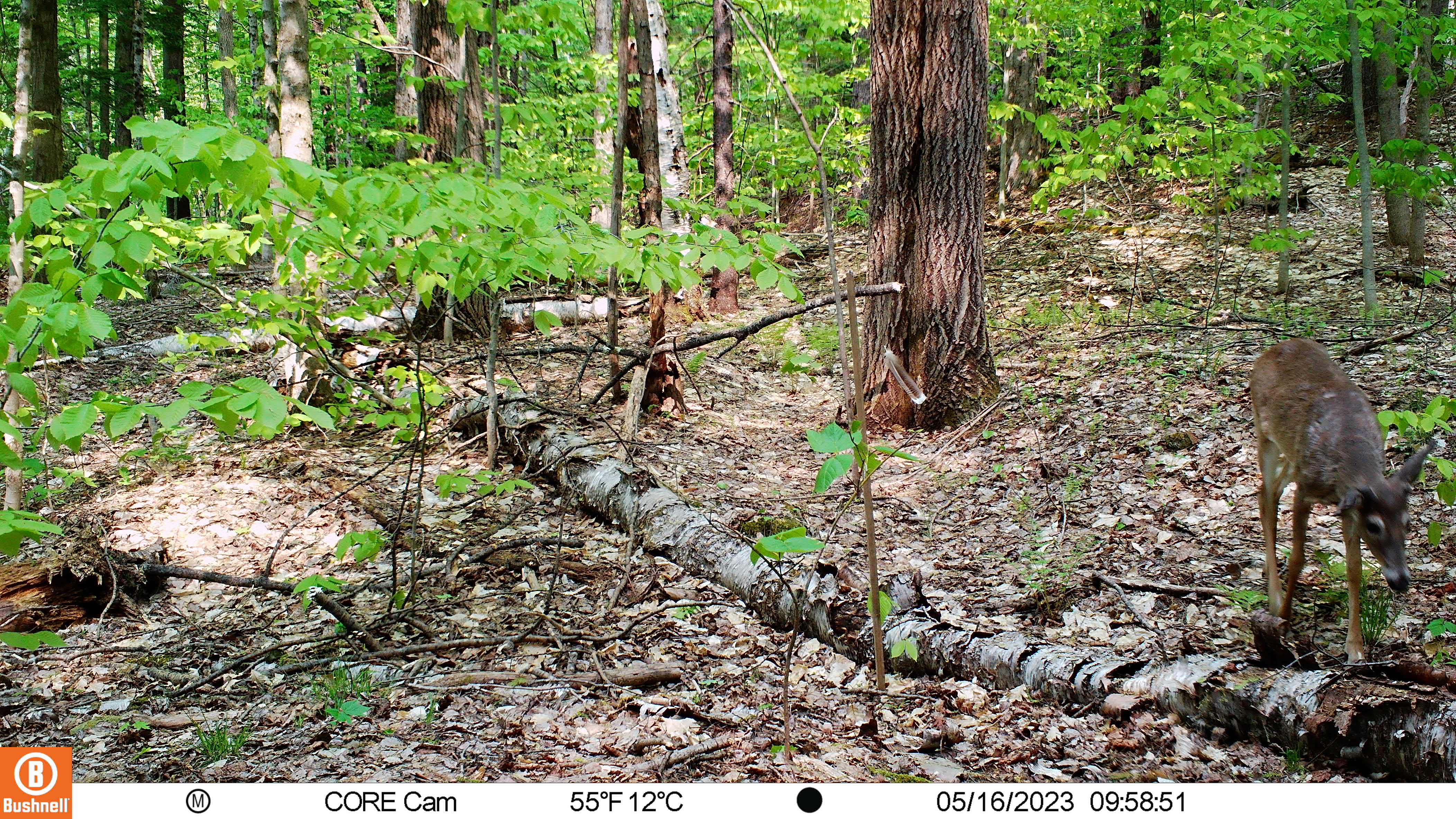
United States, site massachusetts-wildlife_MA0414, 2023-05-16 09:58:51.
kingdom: Animalia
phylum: Chordata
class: Mammalia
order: Artiodactyla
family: Cervidae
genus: Odocoileus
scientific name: Odocoileus virginianus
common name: white-tailed deer